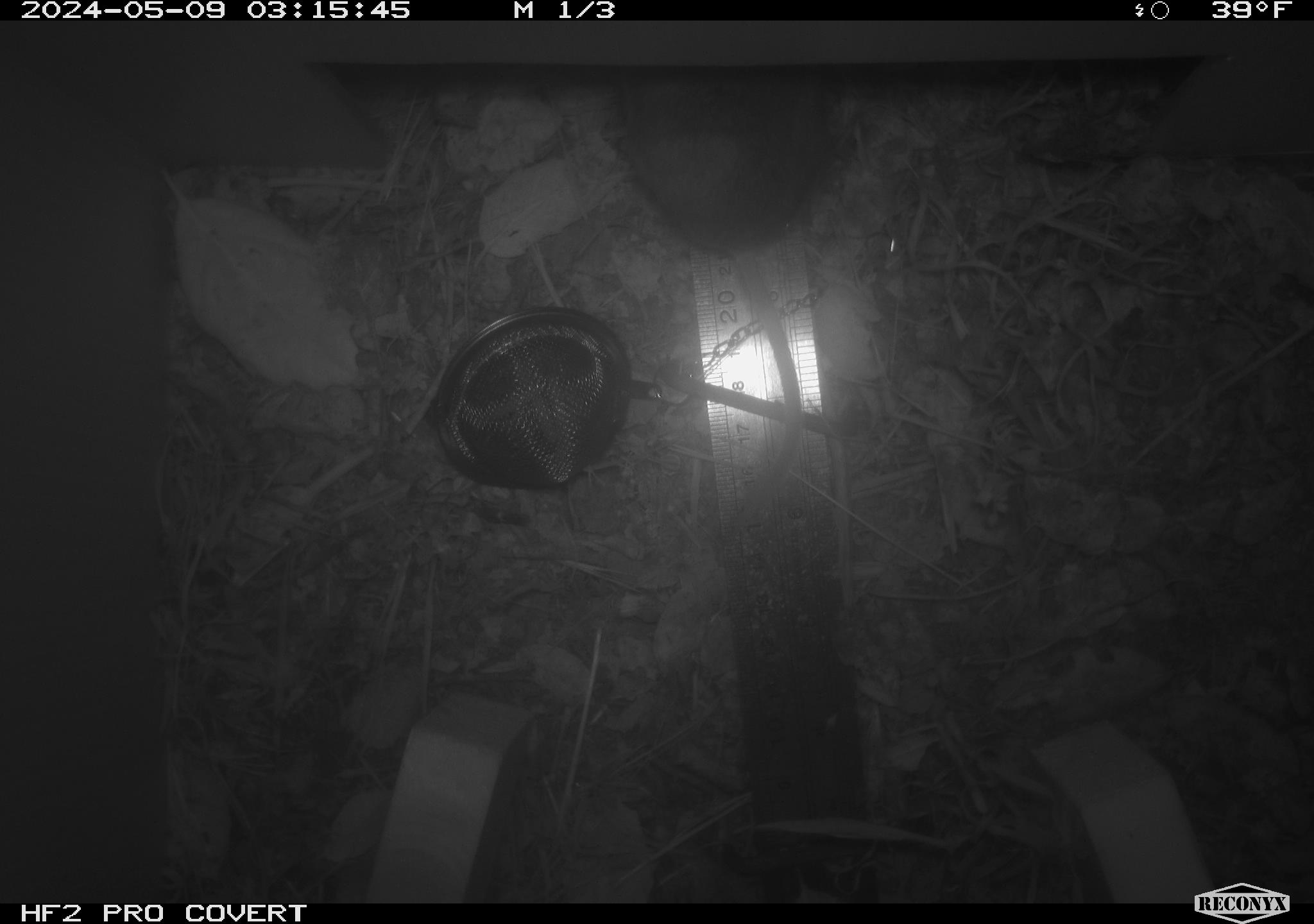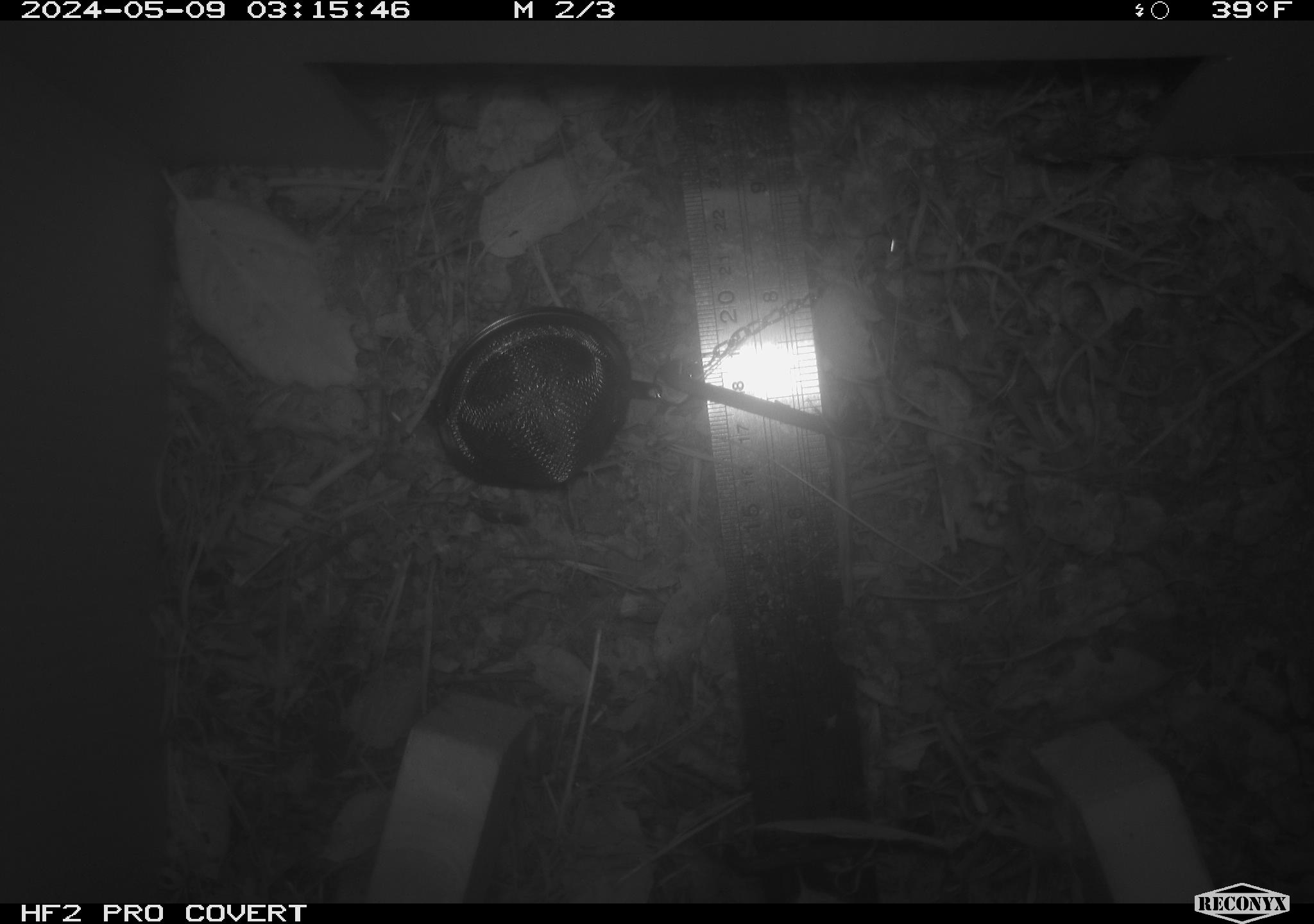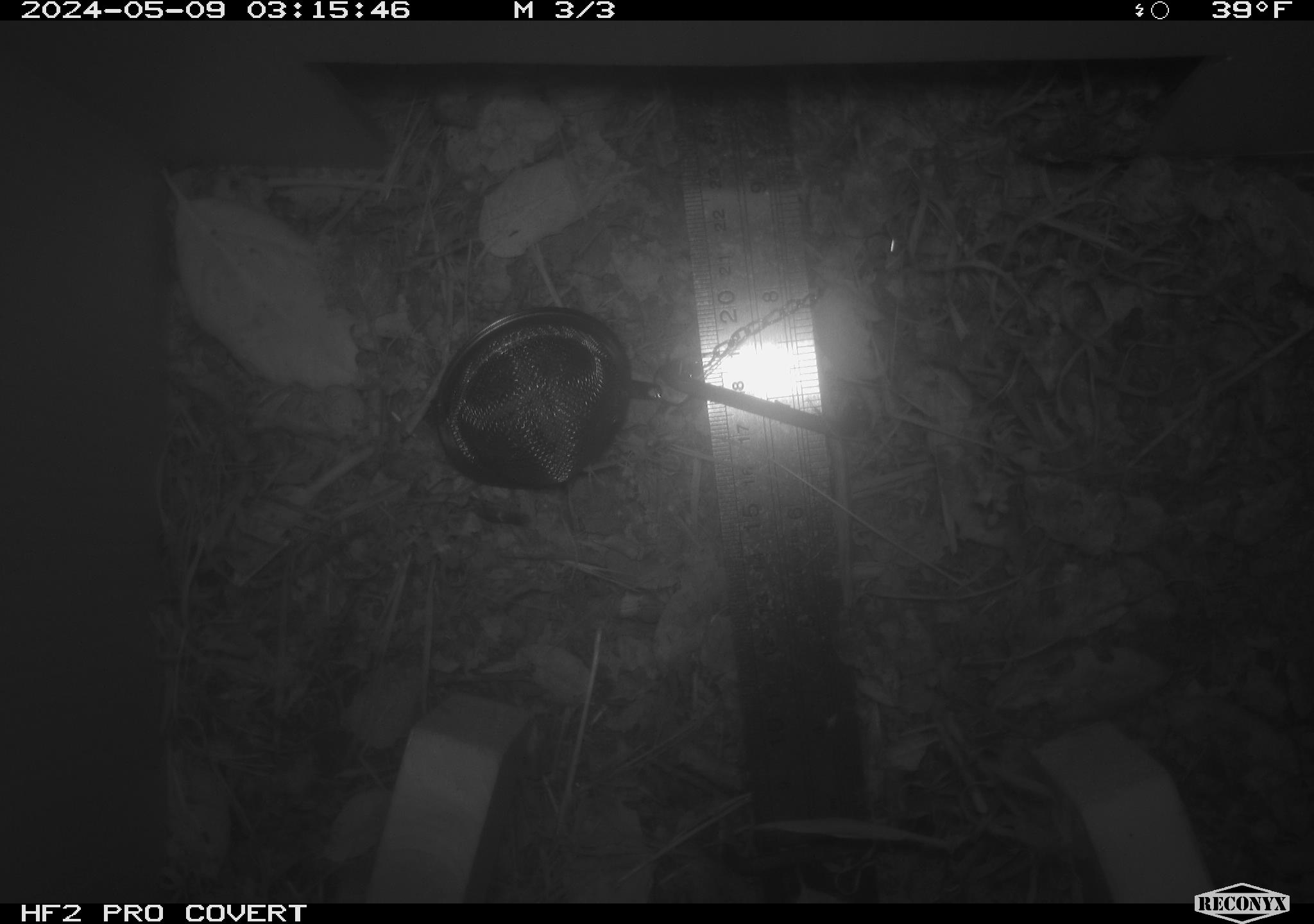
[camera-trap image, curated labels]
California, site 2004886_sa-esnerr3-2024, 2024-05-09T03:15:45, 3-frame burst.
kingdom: Animalia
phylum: Chordata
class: Mammalia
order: Rodentia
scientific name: Rodentia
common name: rodent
Rodent (Rodentia).